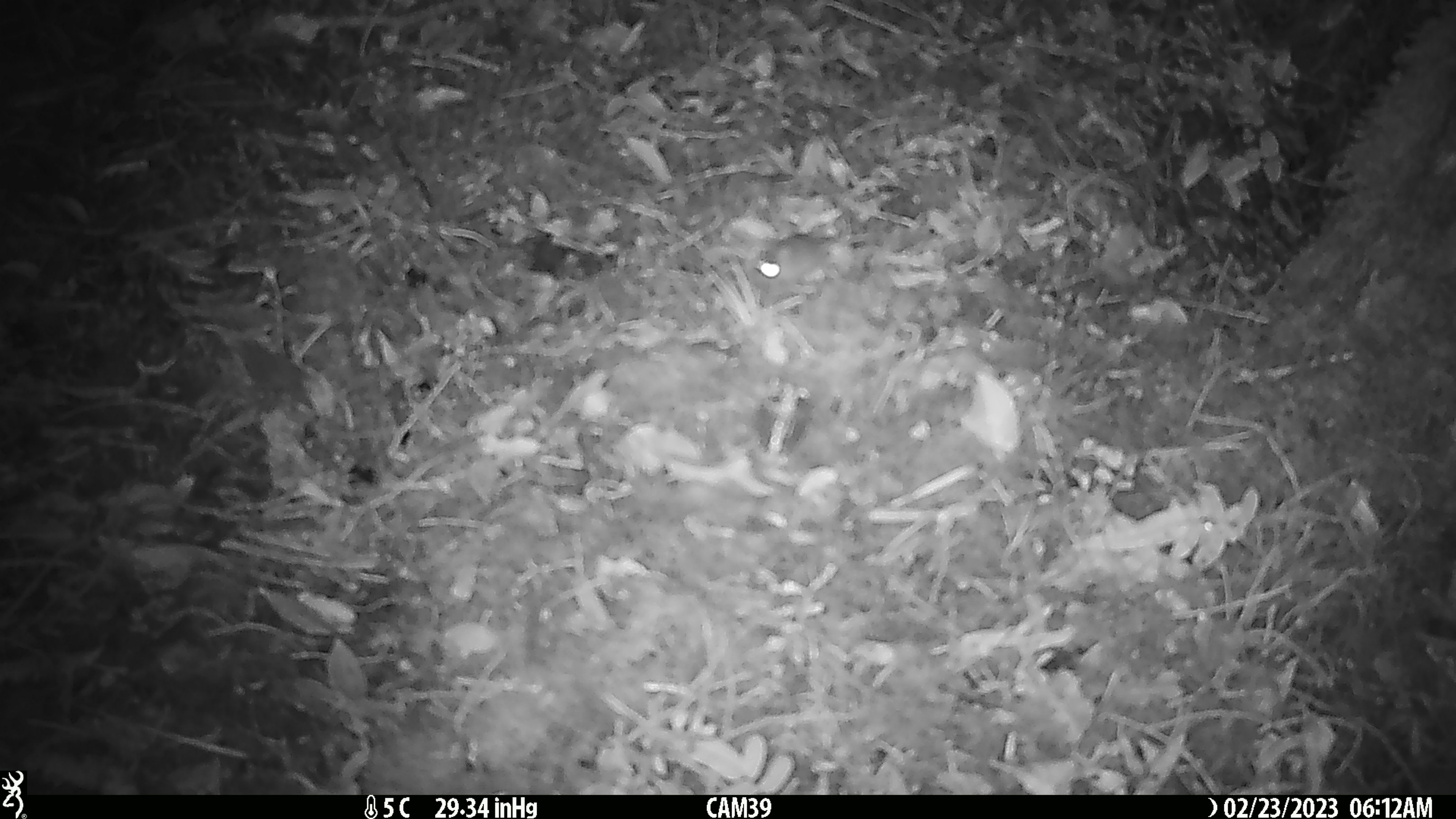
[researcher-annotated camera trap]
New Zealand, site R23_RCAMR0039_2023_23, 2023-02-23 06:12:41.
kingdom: Animalia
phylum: Chordata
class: Mammalia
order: Rodentia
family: Muridae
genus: Mus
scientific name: Mus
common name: mouse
Mouse (Mus).